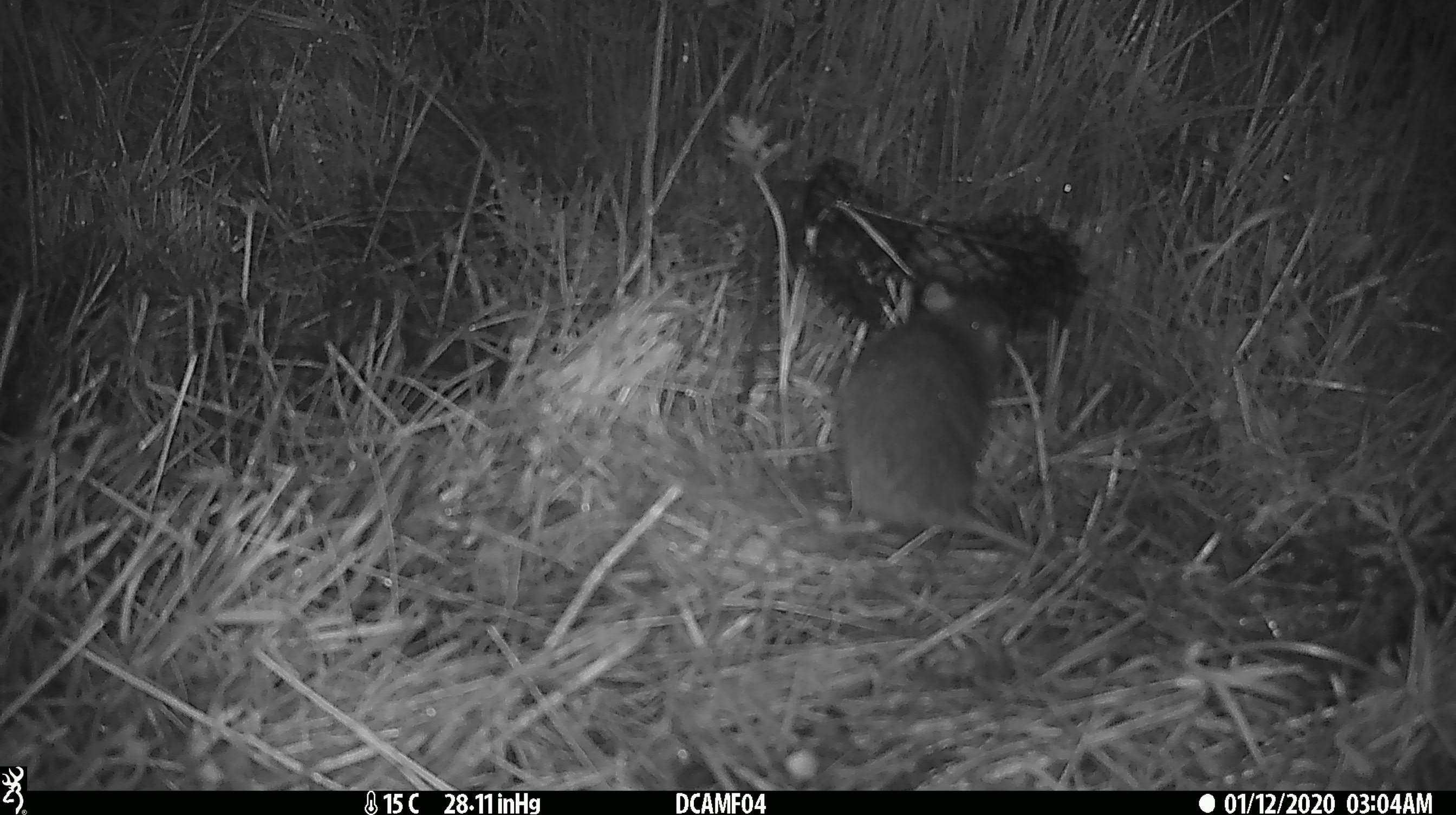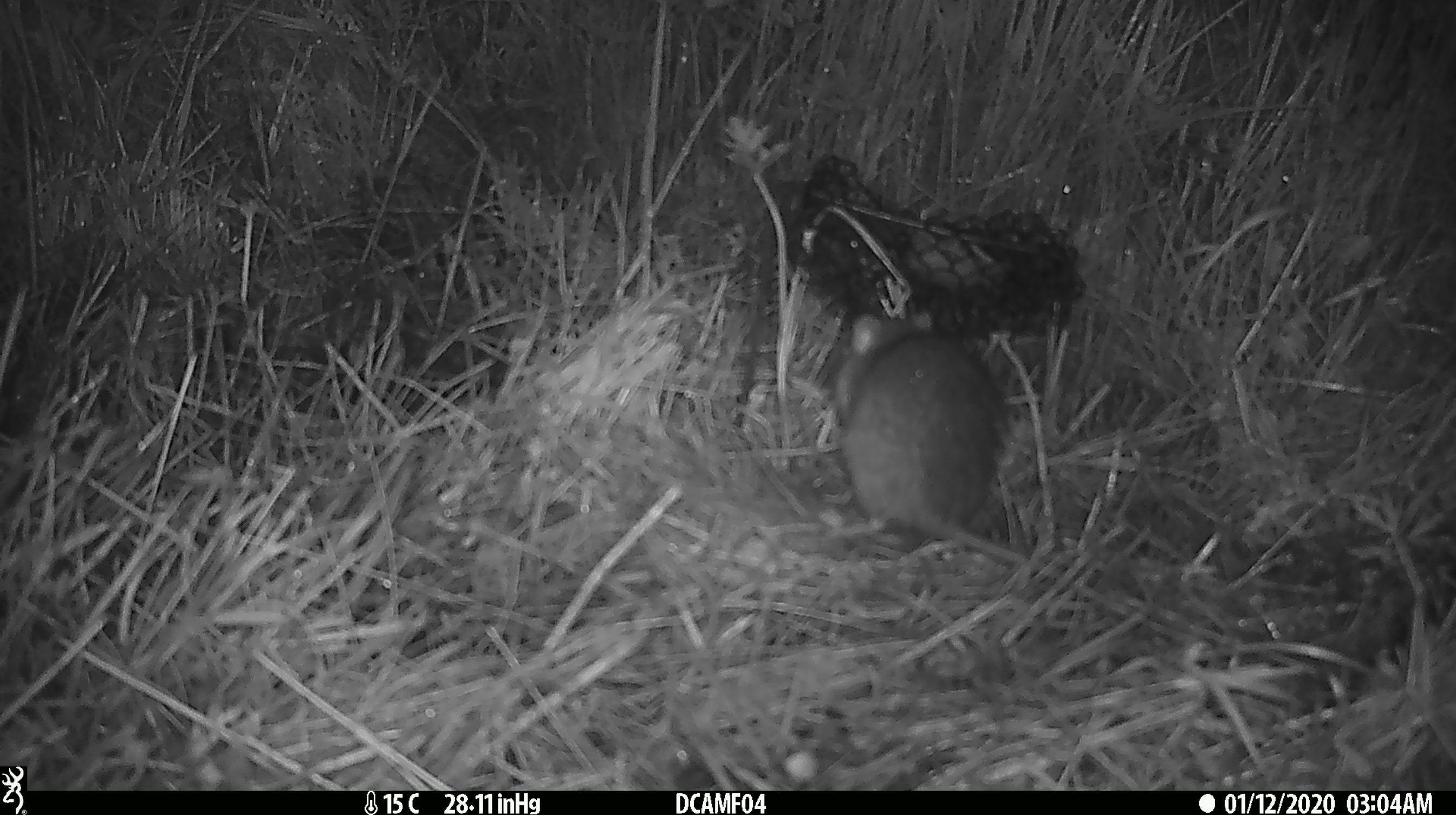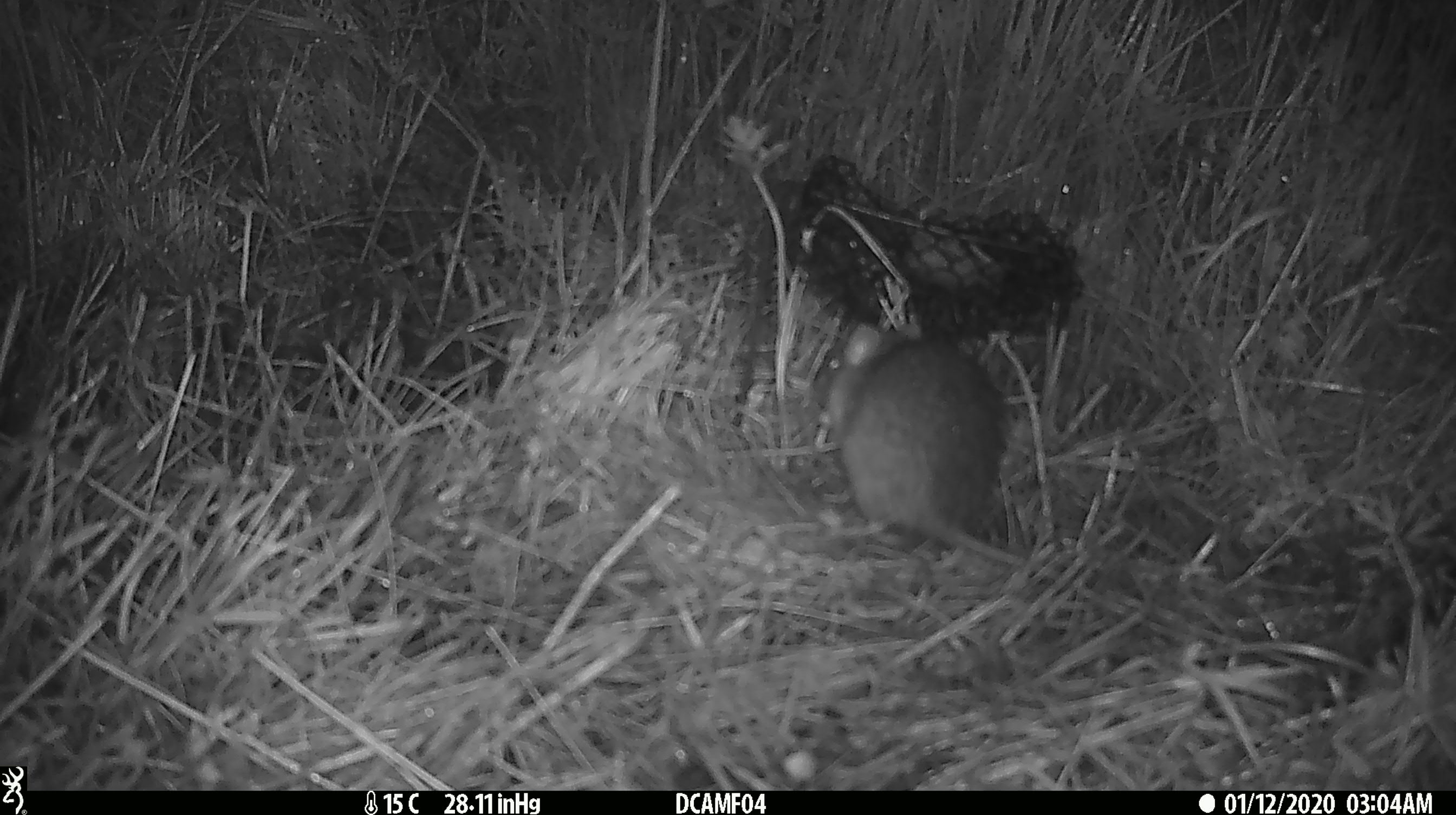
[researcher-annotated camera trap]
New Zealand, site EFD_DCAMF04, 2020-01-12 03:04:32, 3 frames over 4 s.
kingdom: Animalia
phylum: Chordata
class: Mammalia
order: Rodentia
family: Muridae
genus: Rattus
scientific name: Rattus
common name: rat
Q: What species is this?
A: Rat (Rattus).